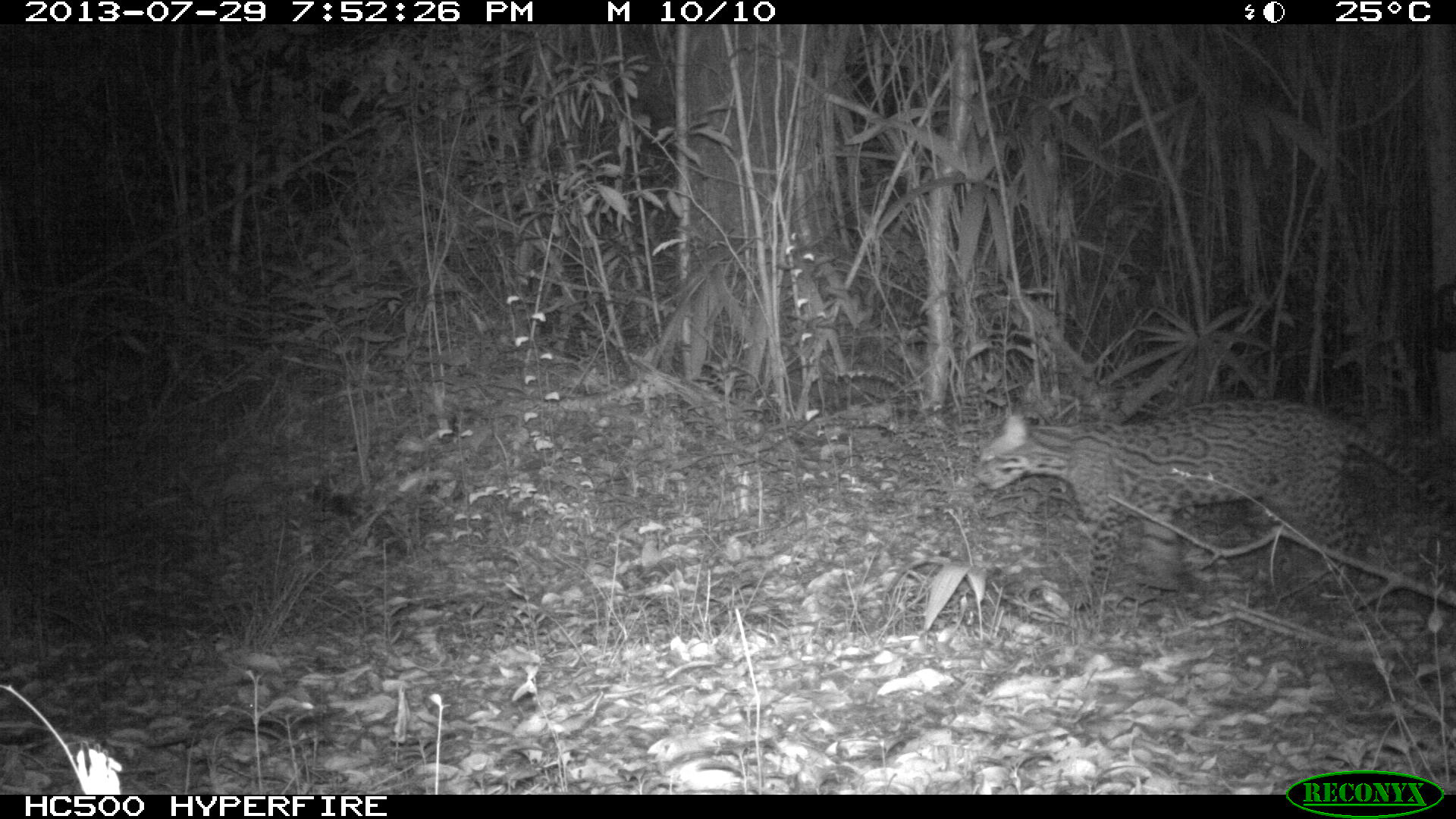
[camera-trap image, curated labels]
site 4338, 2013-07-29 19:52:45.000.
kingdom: Animalia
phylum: Chordata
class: Mammalia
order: Carnivora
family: Felidae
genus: Leopardus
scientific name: Leopardus pardalis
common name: ocelot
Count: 1.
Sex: female.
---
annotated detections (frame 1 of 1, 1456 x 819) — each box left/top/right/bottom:
leopardus pardalis: 973/397/1456/613